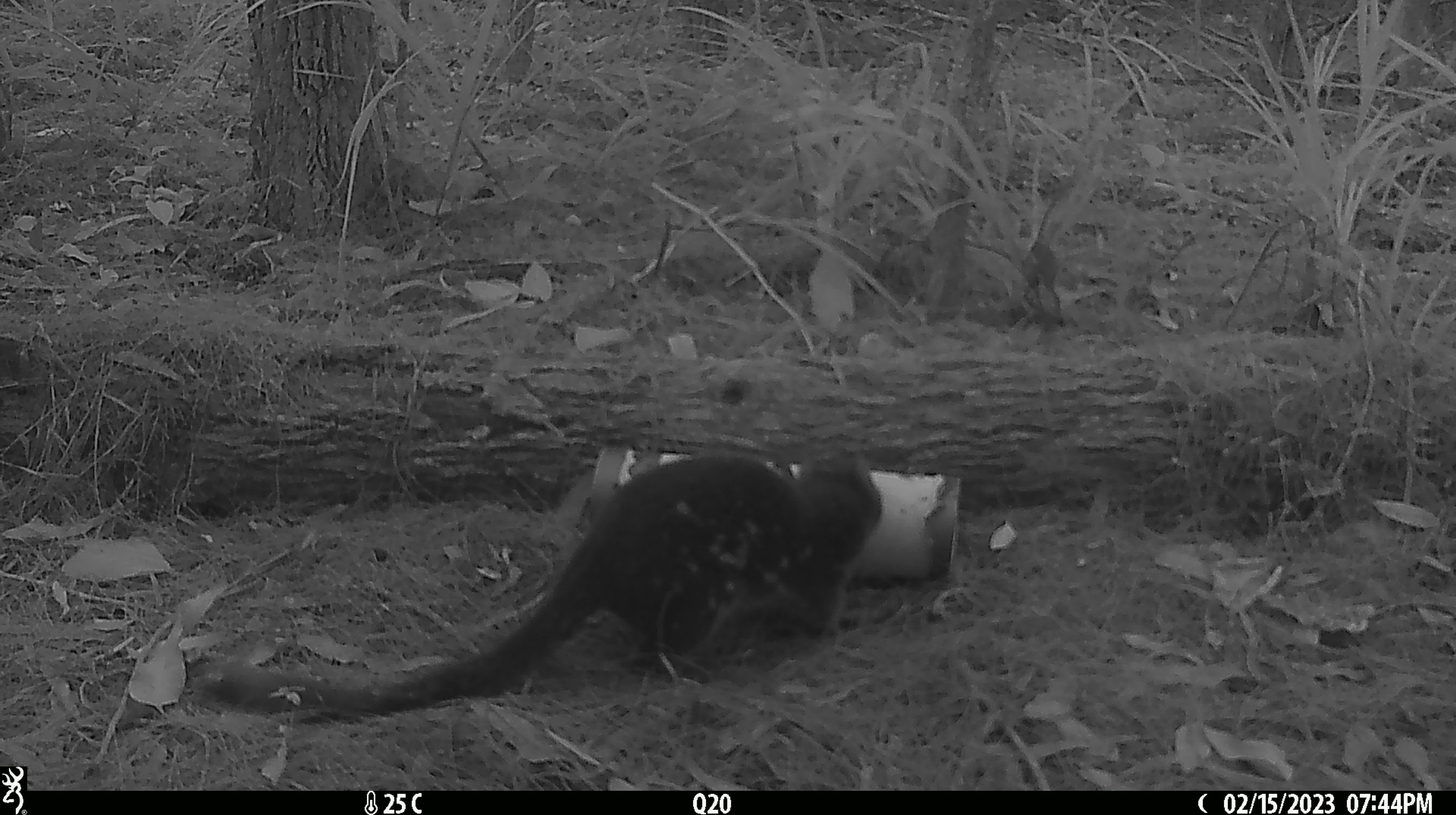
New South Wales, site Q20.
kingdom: Animalia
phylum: Chordata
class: Mammalia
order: Dasyuromorphia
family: Dasyuridae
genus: Dasyurus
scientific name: Dasyurus maculatus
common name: spotted-tailed quoll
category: quoll